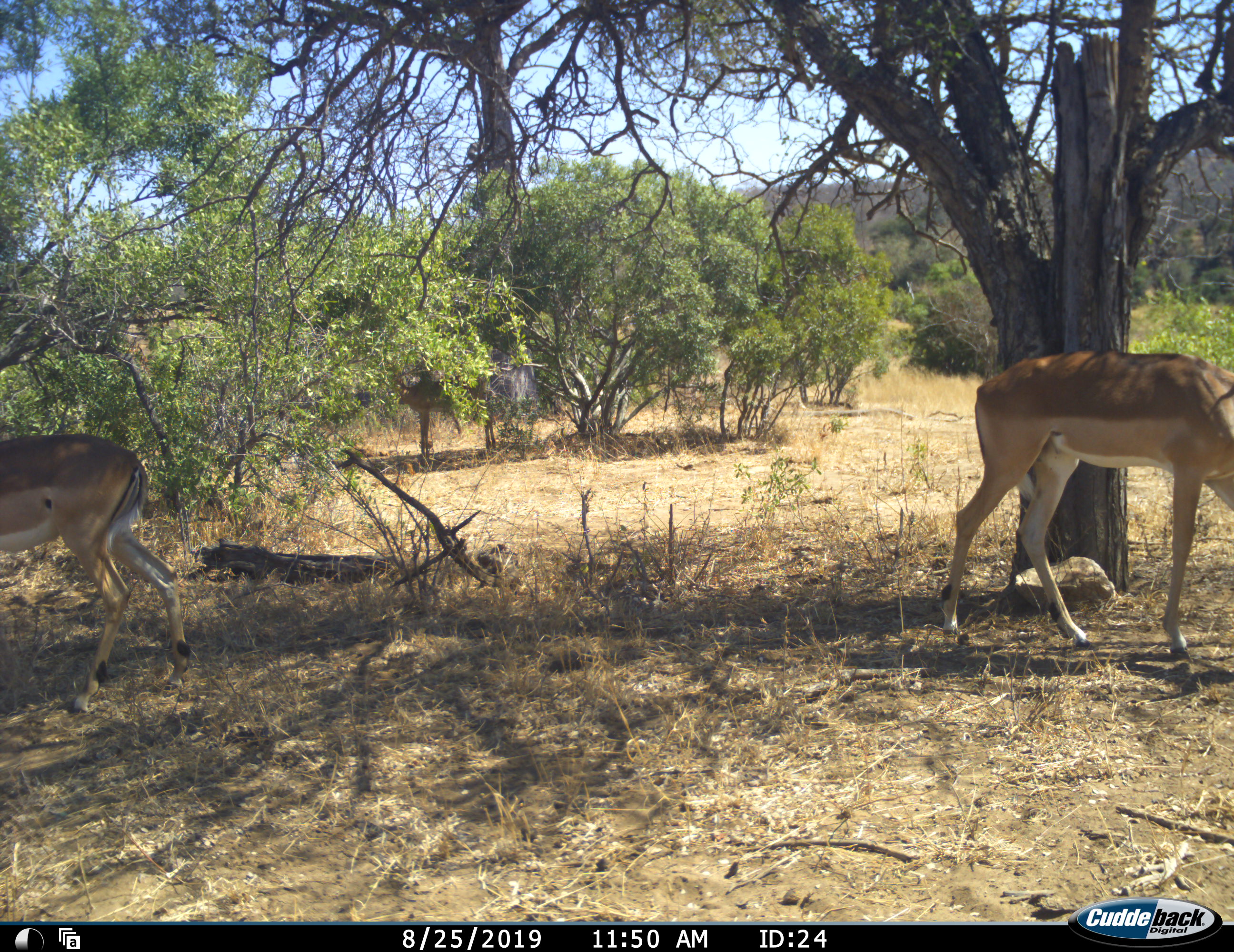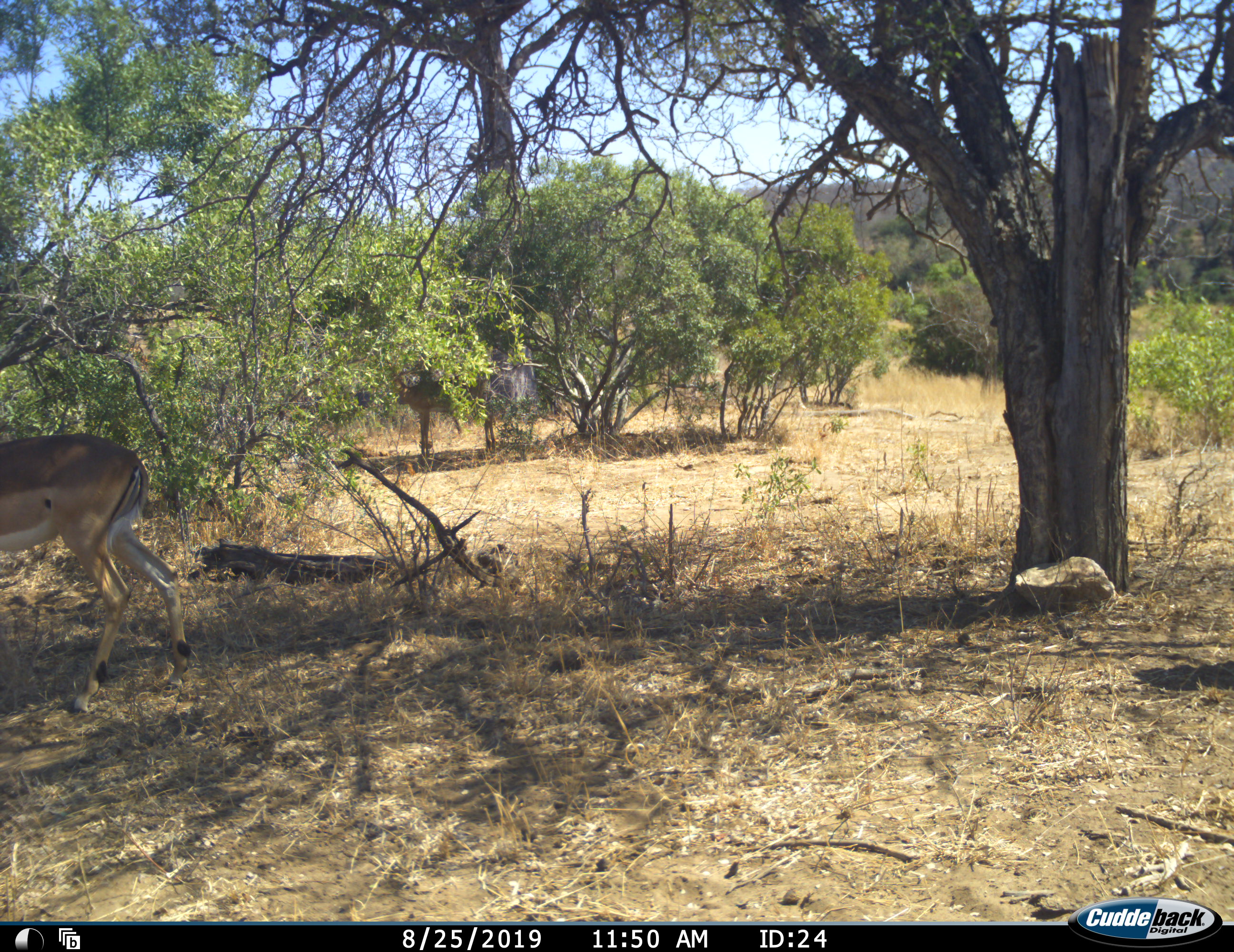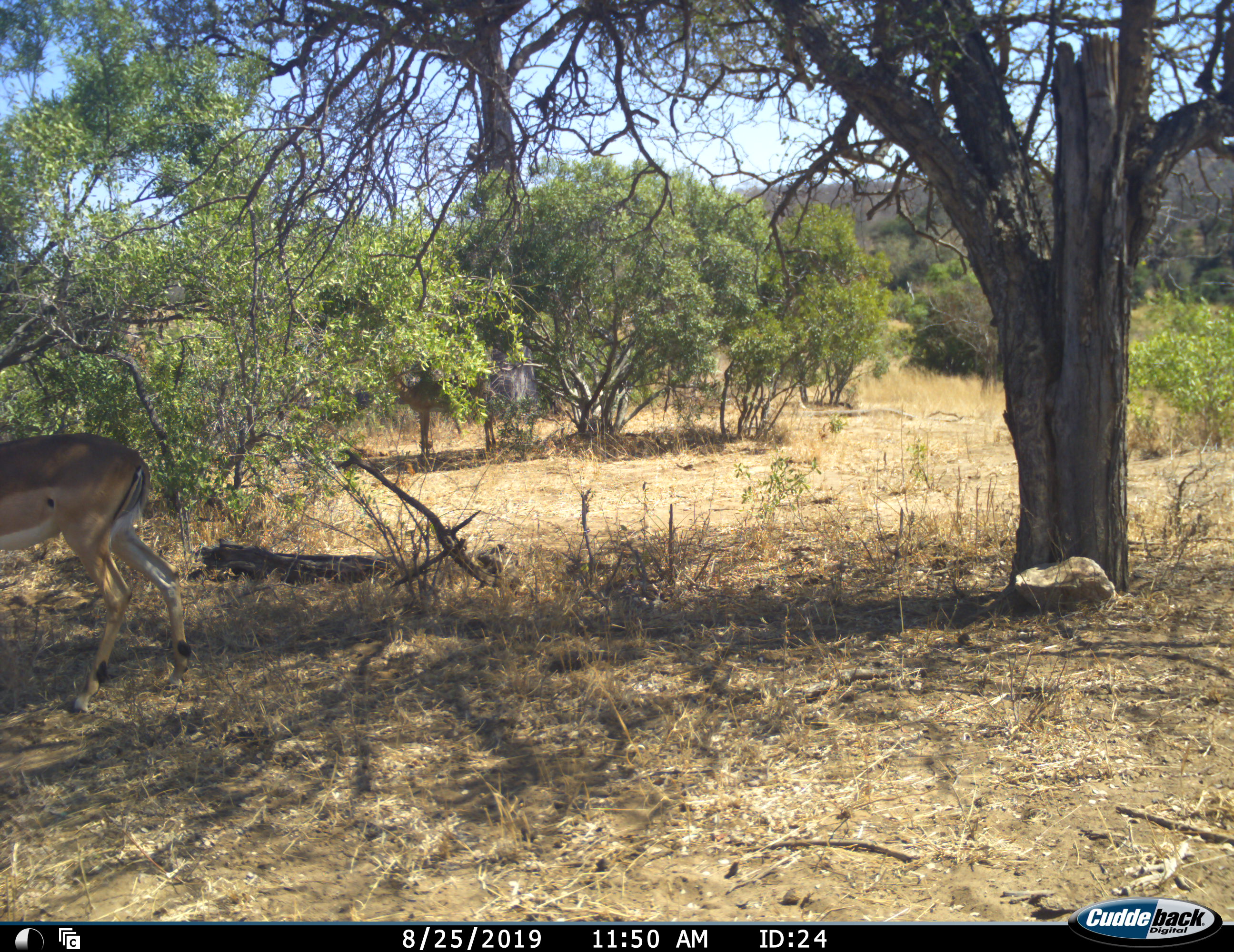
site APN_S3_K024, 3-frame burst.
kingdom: Animalia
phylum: Chordata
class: Mammalia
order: Artiodactyla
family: Bovidae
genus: Aepyceros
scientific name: Aepyceros melampus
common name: impala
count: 2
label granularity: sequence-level